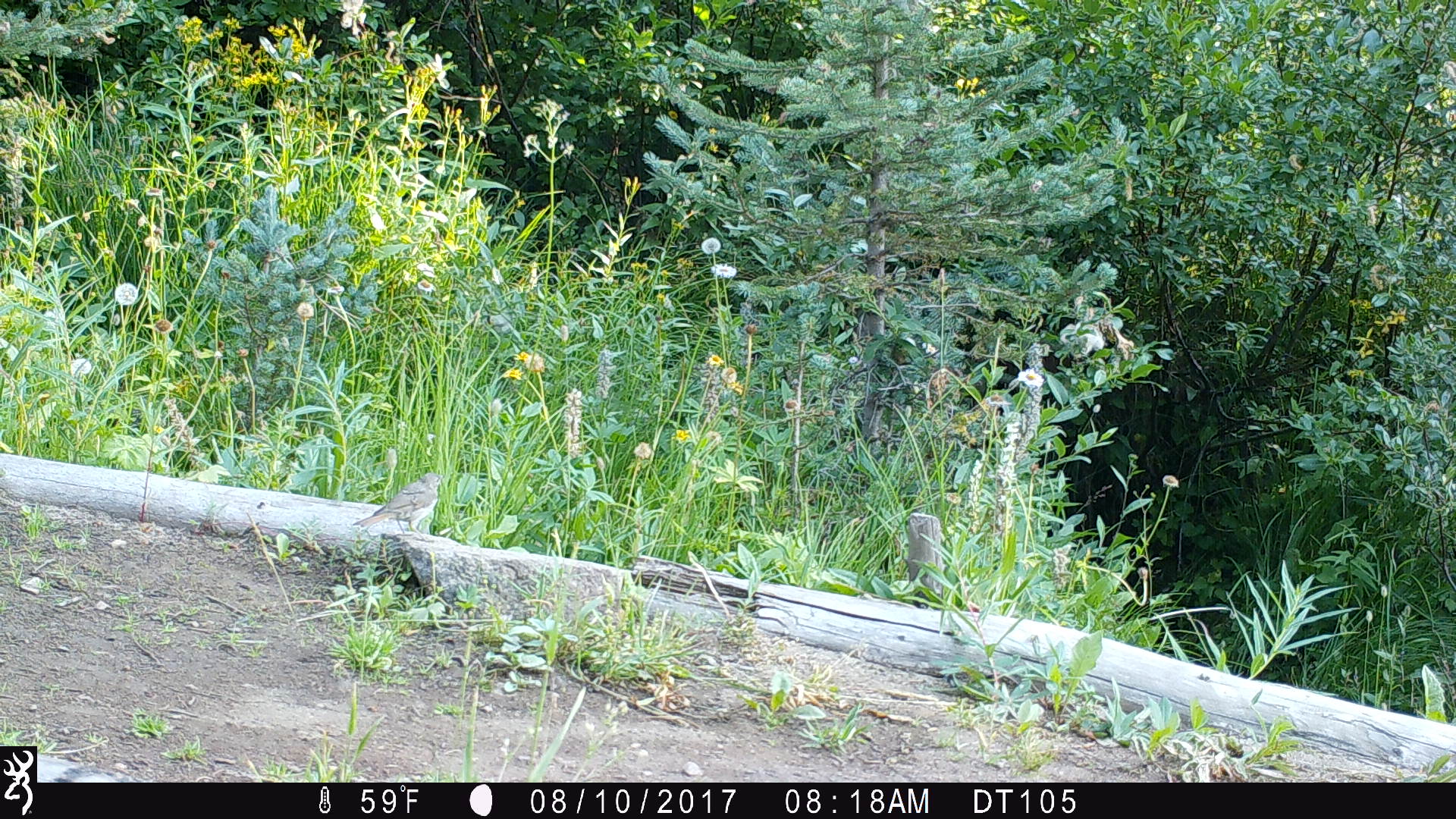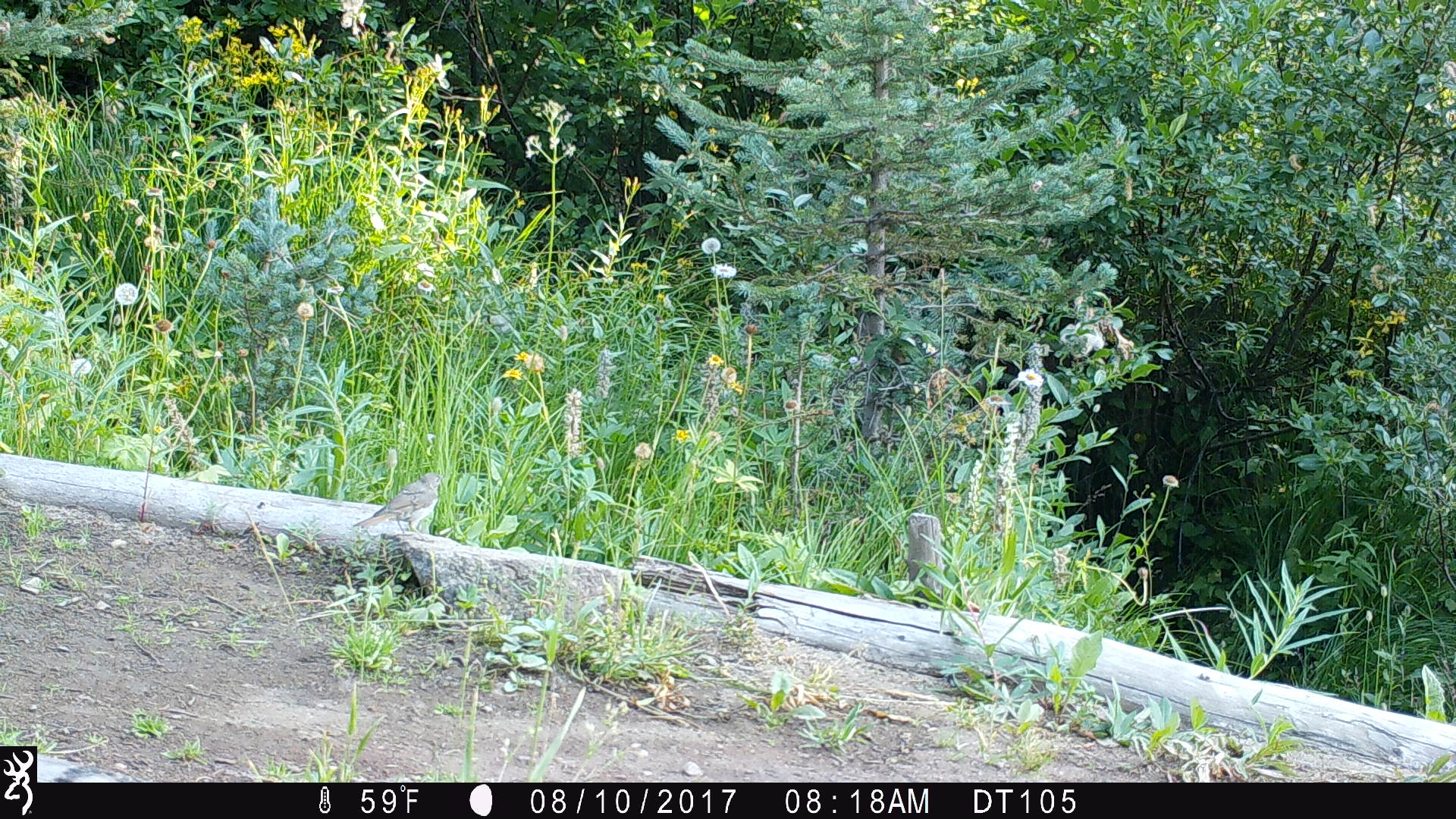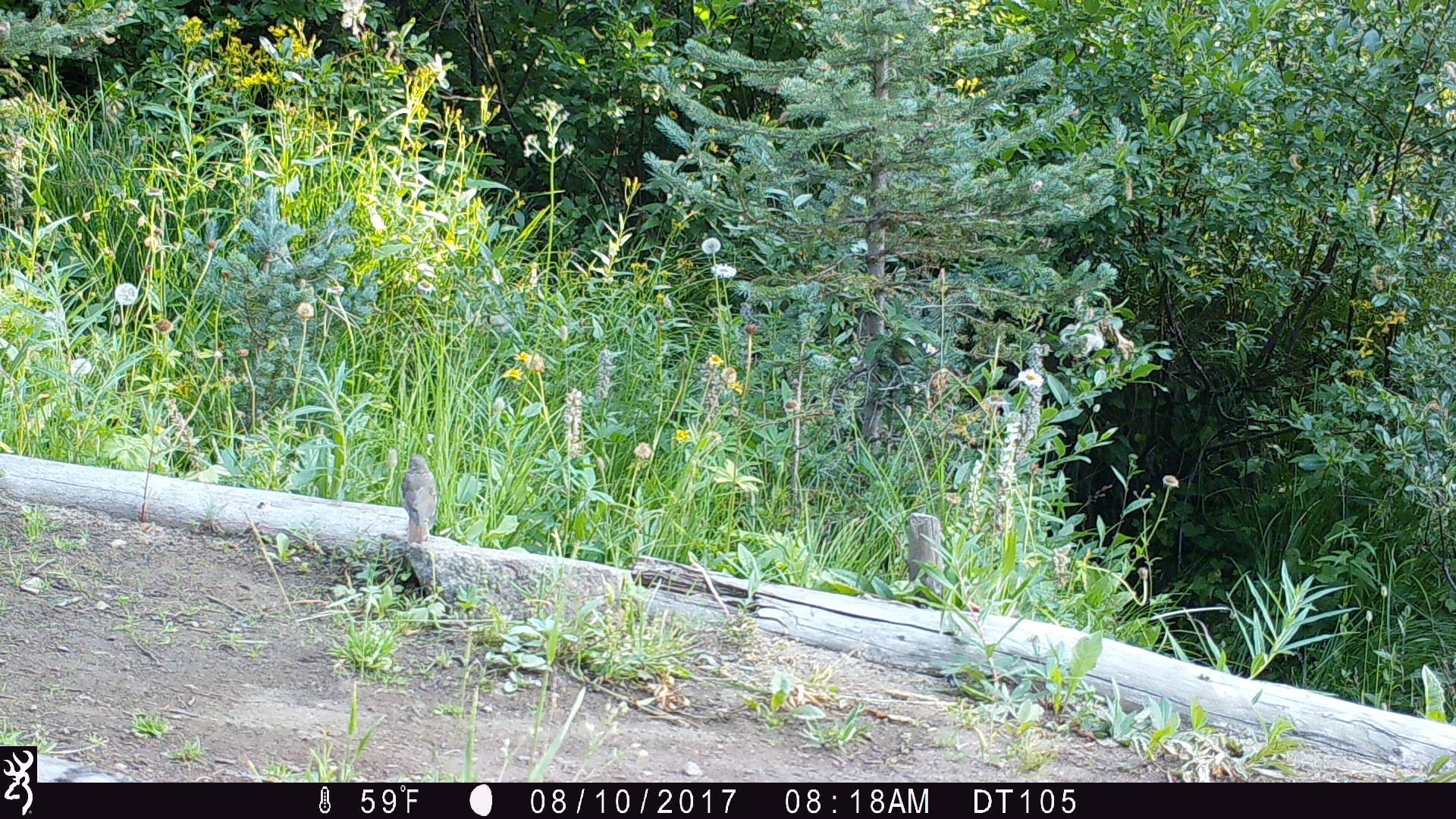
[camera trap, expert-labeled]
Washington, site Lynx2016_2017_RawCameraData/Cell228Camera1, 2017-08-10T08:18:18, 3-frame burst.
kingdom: Animalia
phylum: Chordata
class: Aves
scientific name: Aves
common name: birds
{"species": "Aves (birds)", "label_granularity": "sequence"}